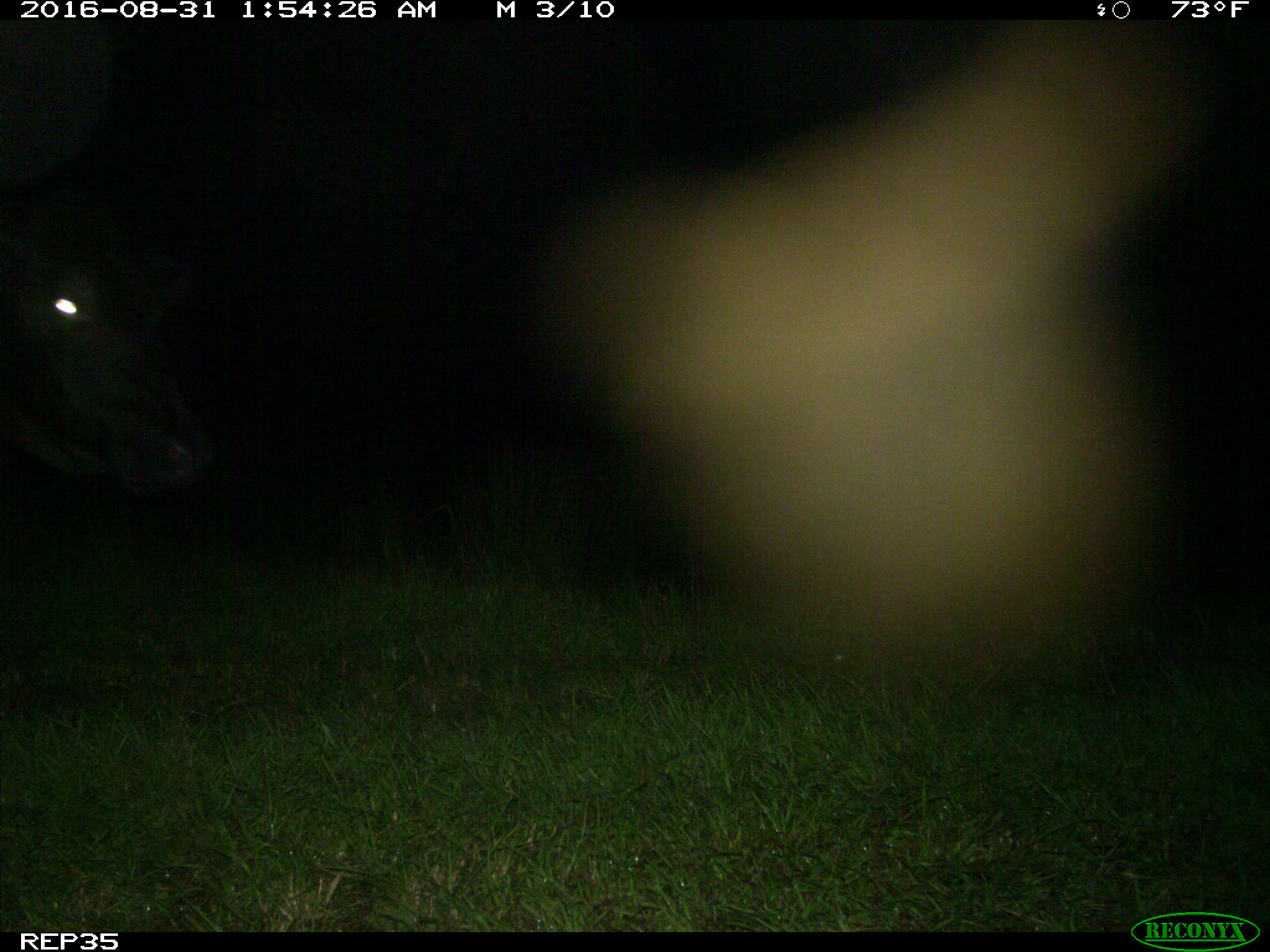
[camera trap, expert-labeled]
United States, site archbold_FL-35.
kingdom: Animalia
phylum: Chordata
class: Mammalia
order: Artiodactyla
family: Bovidae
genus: Bos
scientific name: Bos taurus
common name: domestic cow